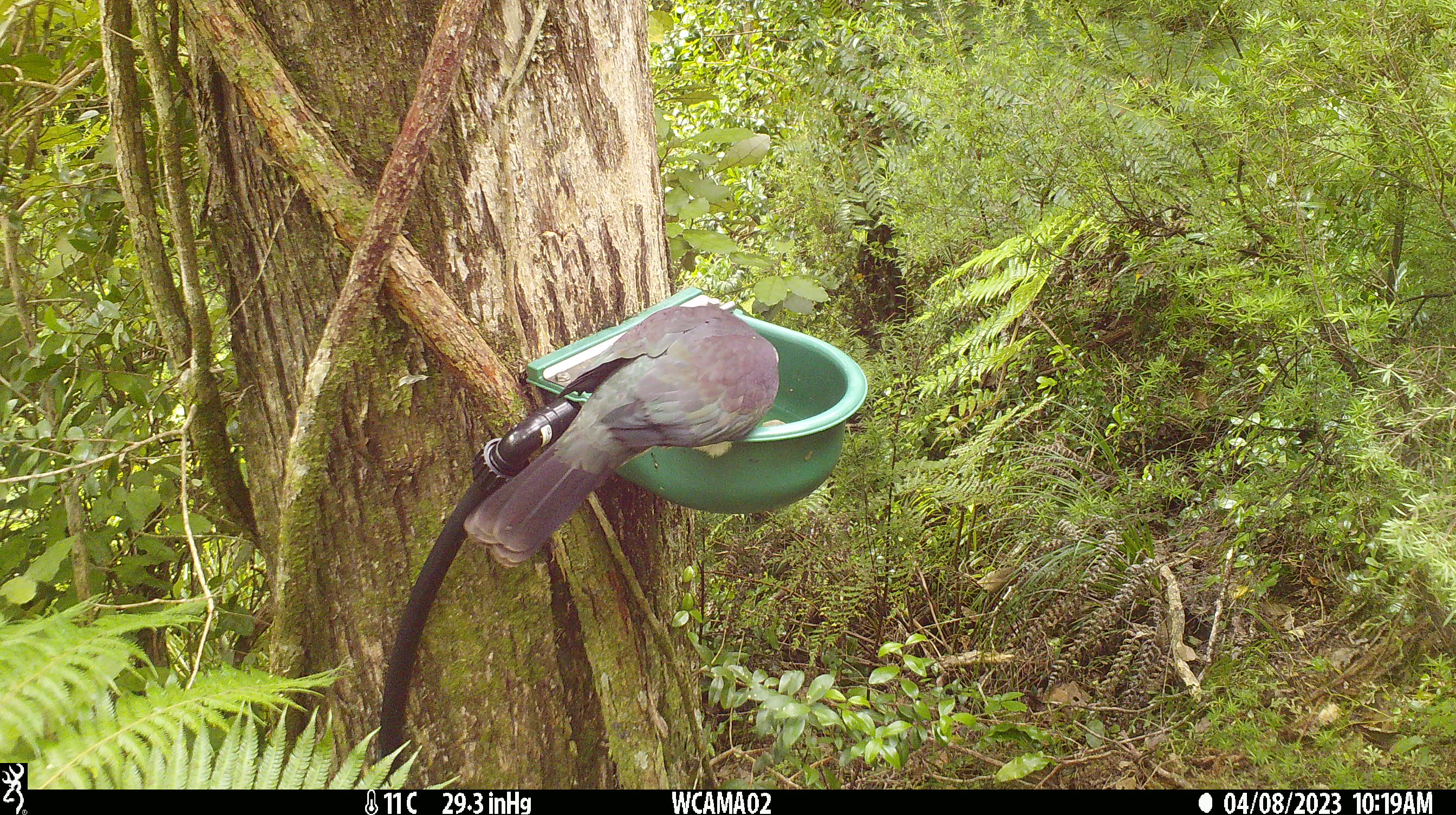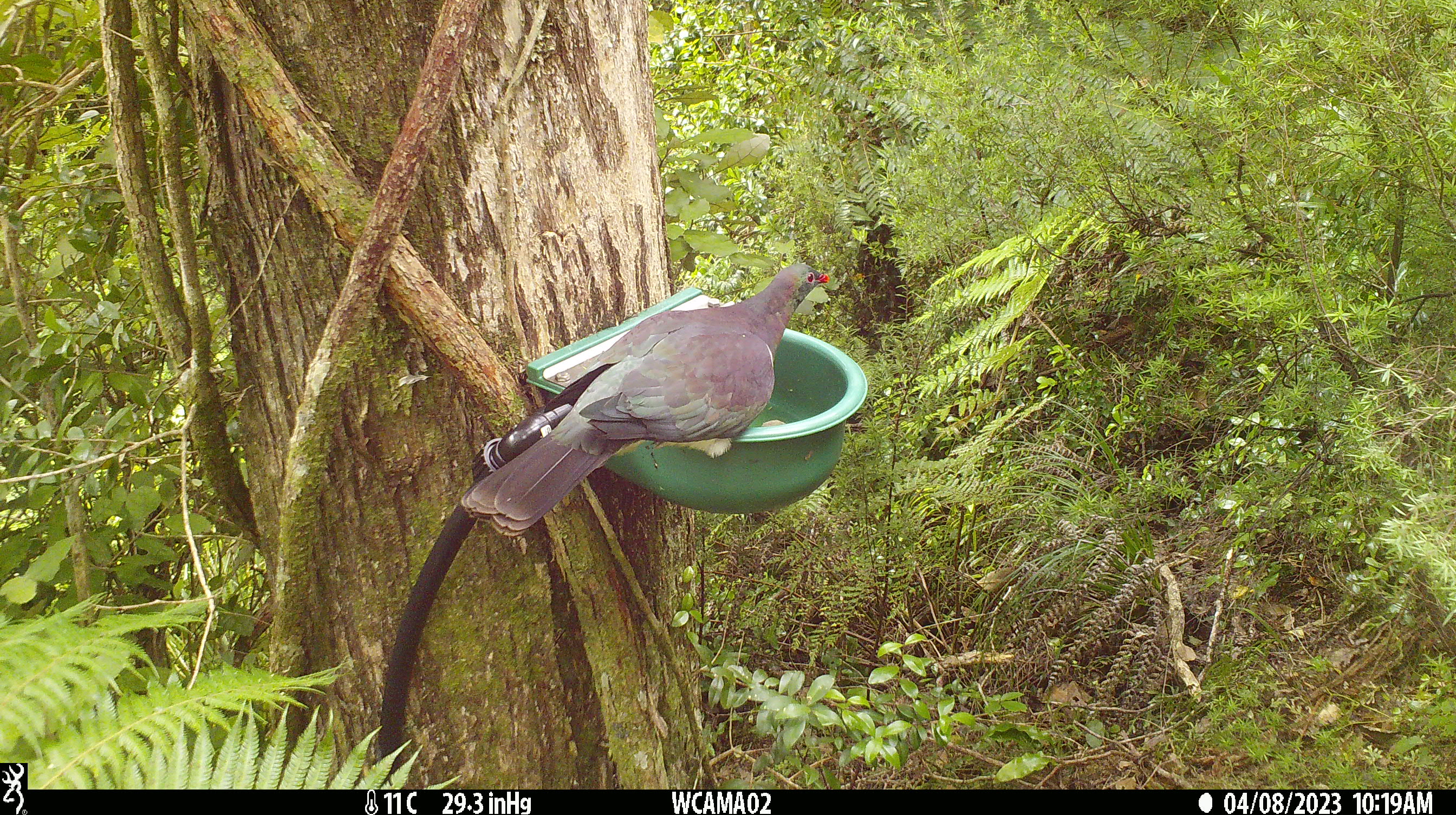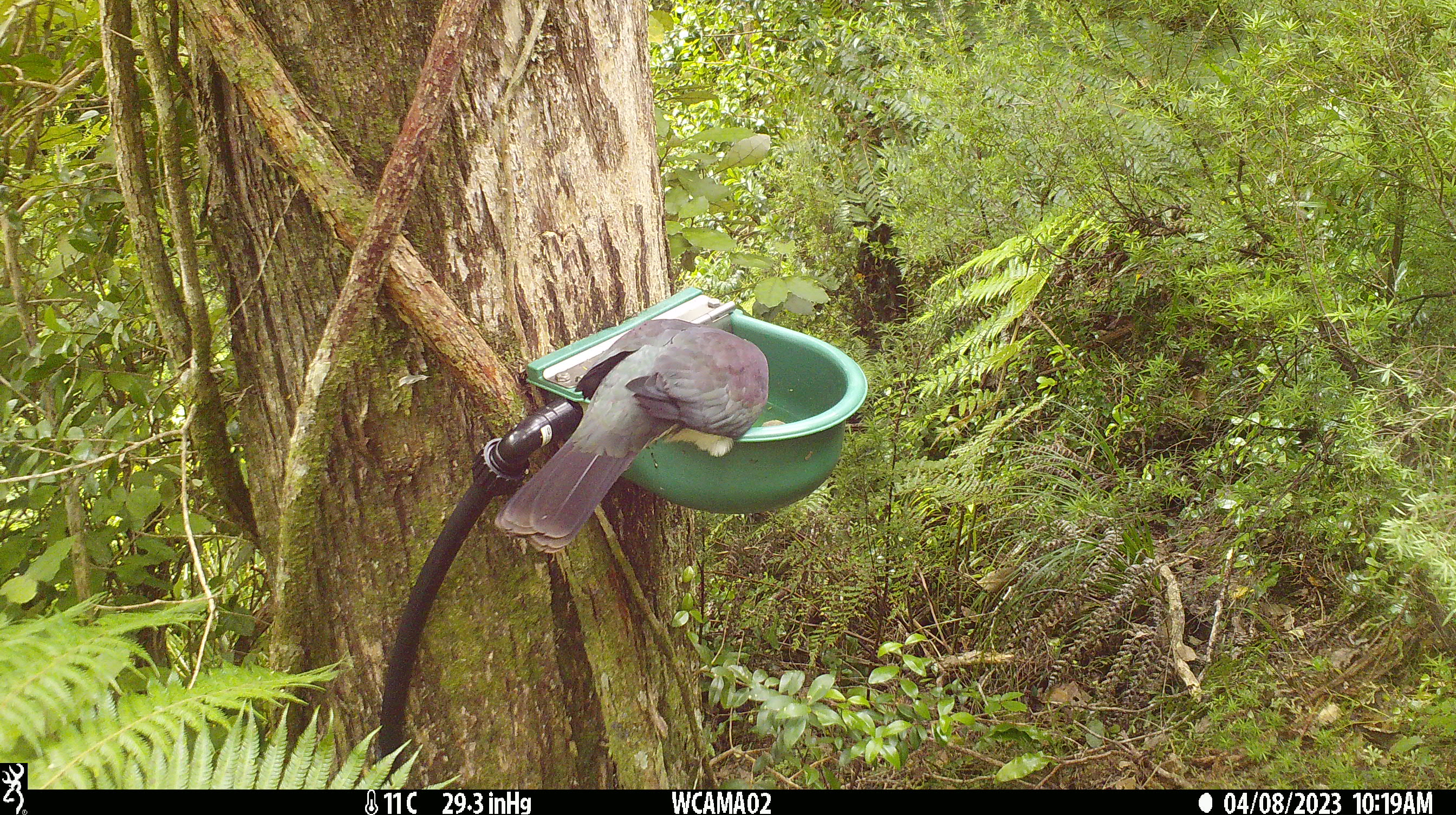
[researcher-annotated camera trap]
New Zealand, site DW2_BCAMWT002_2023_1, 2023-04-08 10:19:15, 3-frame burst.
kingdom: Animalia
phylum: Chordata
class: Aves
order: Columbiformes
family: Columbidae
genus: Hemiphaga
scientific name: Hemiphaga novaeseelandiae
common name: new zealand pigeon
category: kereru